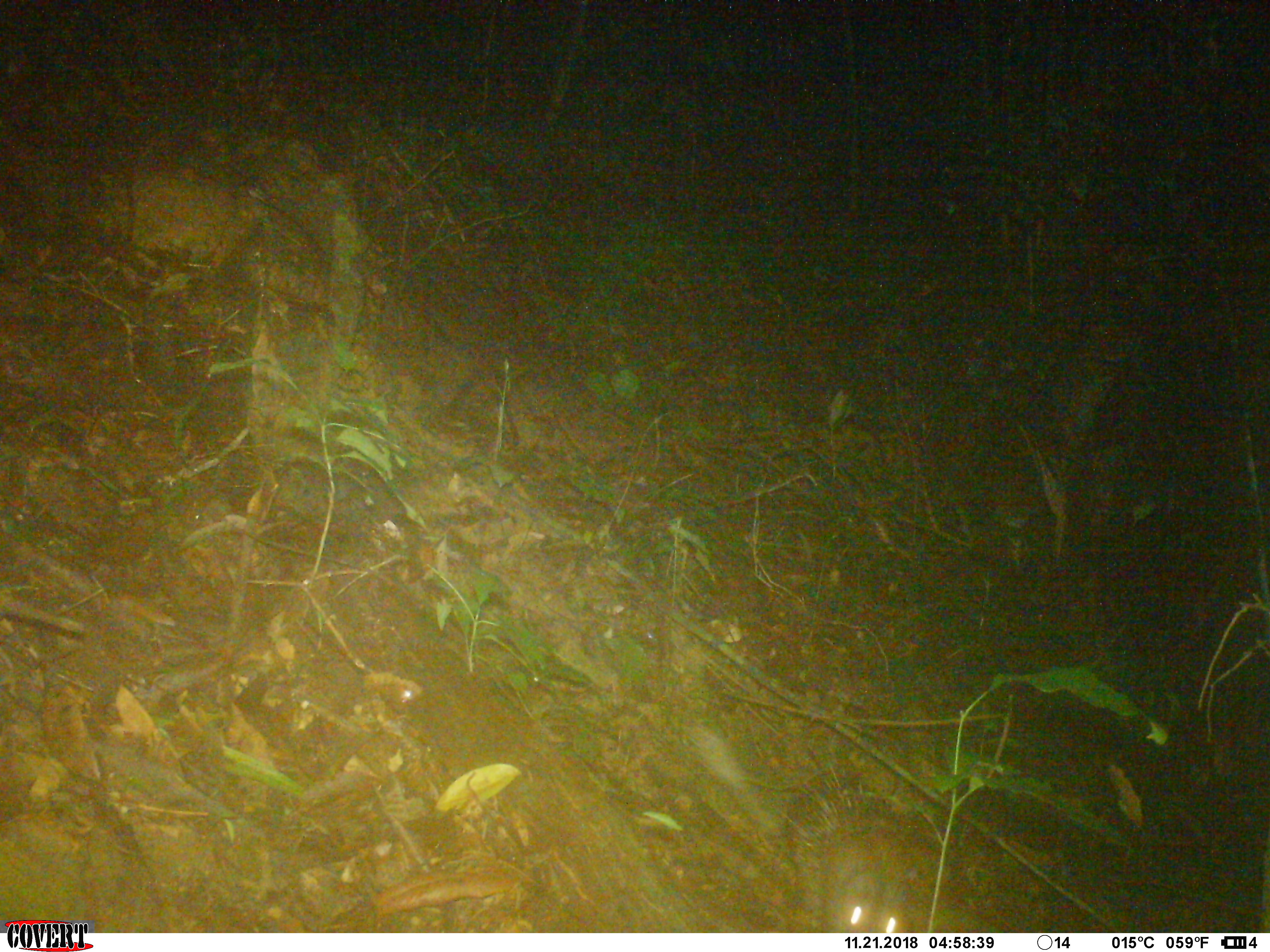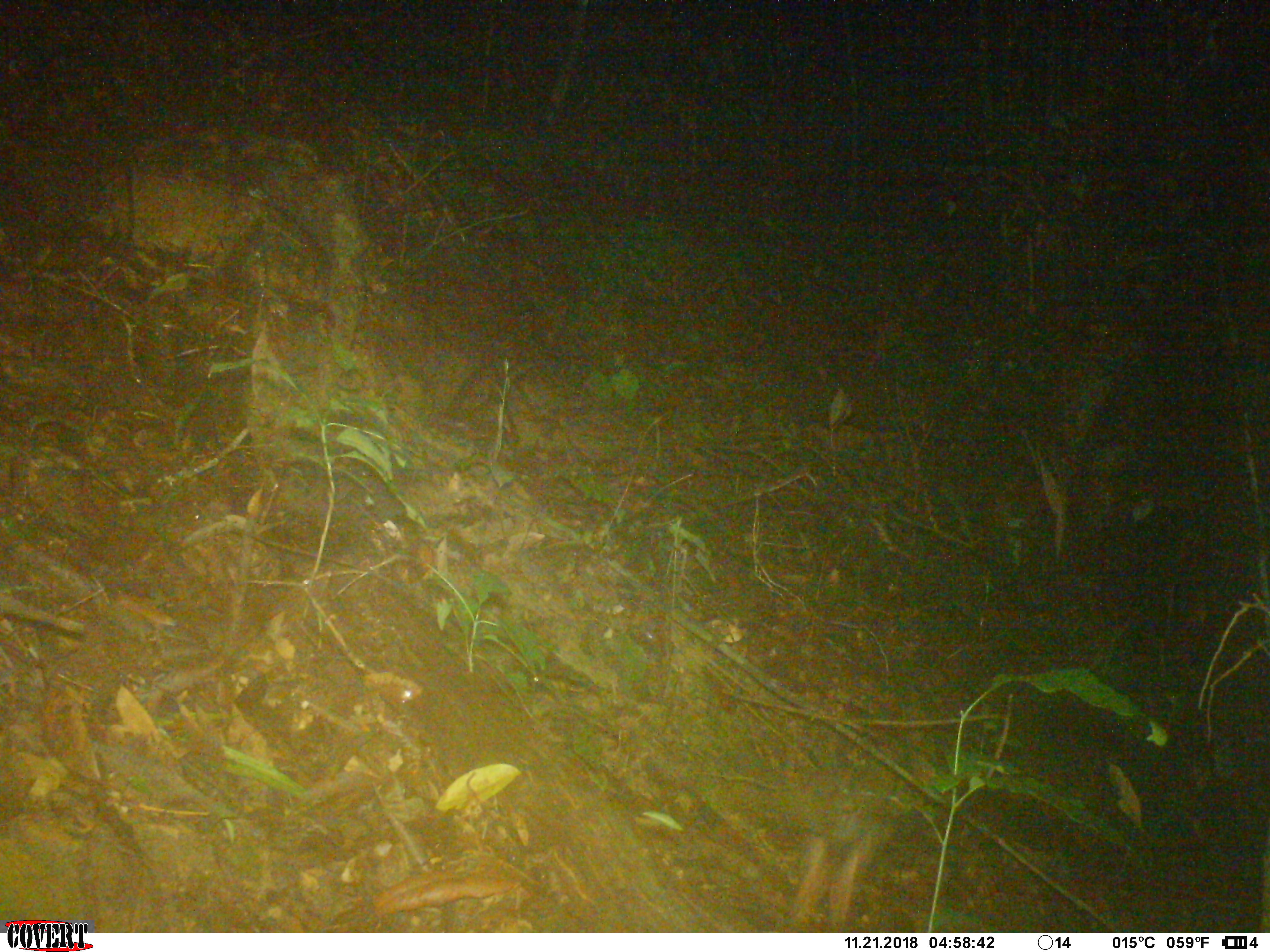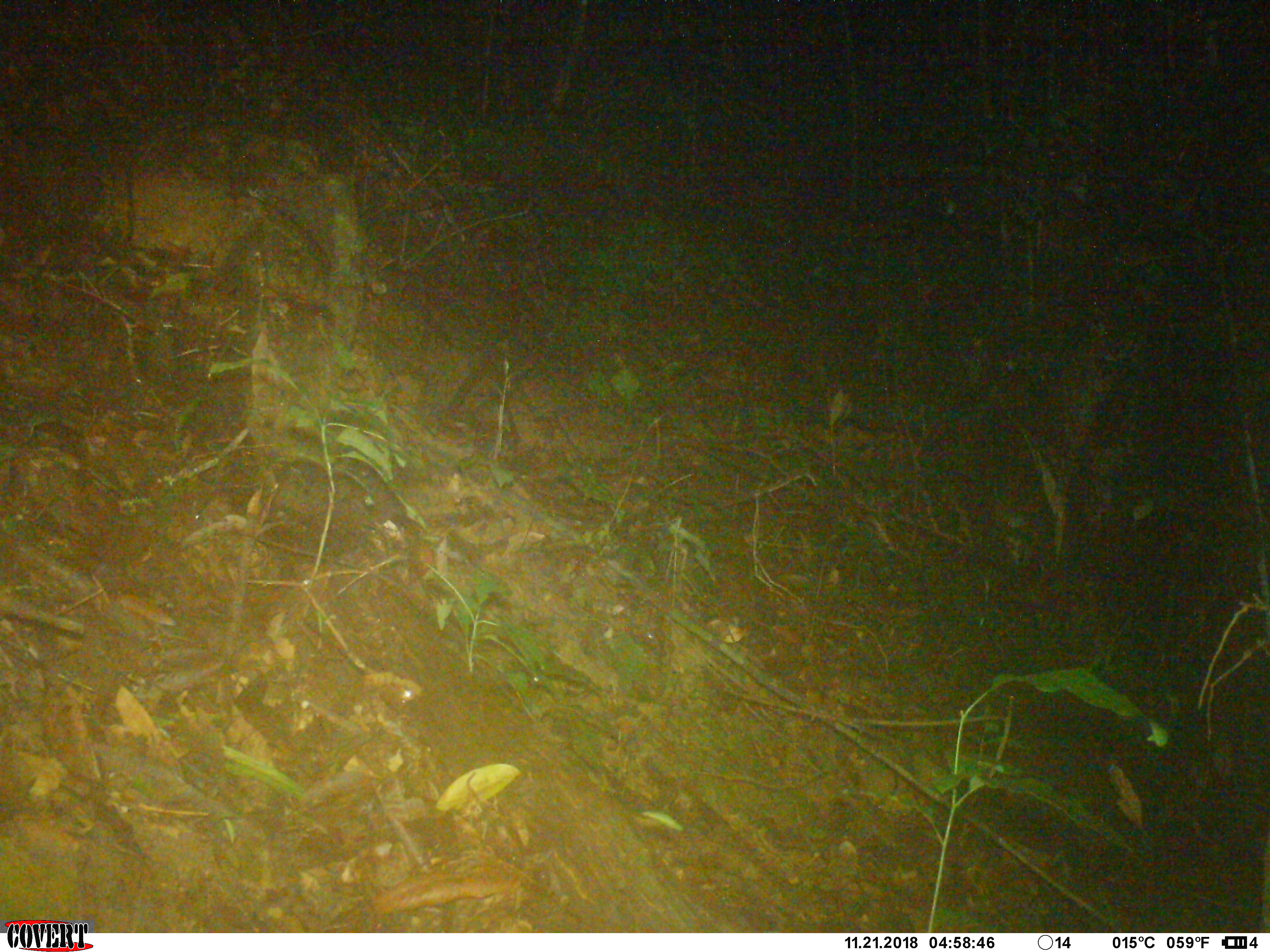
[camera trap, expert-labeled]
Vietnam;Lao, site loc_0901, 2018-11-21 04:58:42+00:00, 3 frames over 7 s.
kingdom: Animalia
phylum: Chordata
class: Mammalia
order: Rodentia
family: Hystricidae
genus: Atherurus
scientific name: Atherurus macrourus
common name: asiatic brush-tailed porcupine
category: asiatic brush tailed porcupine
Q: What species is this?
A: Asiatic brush tailed porcupine (asiatic brush-tailed porcupine) (Atherurus macrourus).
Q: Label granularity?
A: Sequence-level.